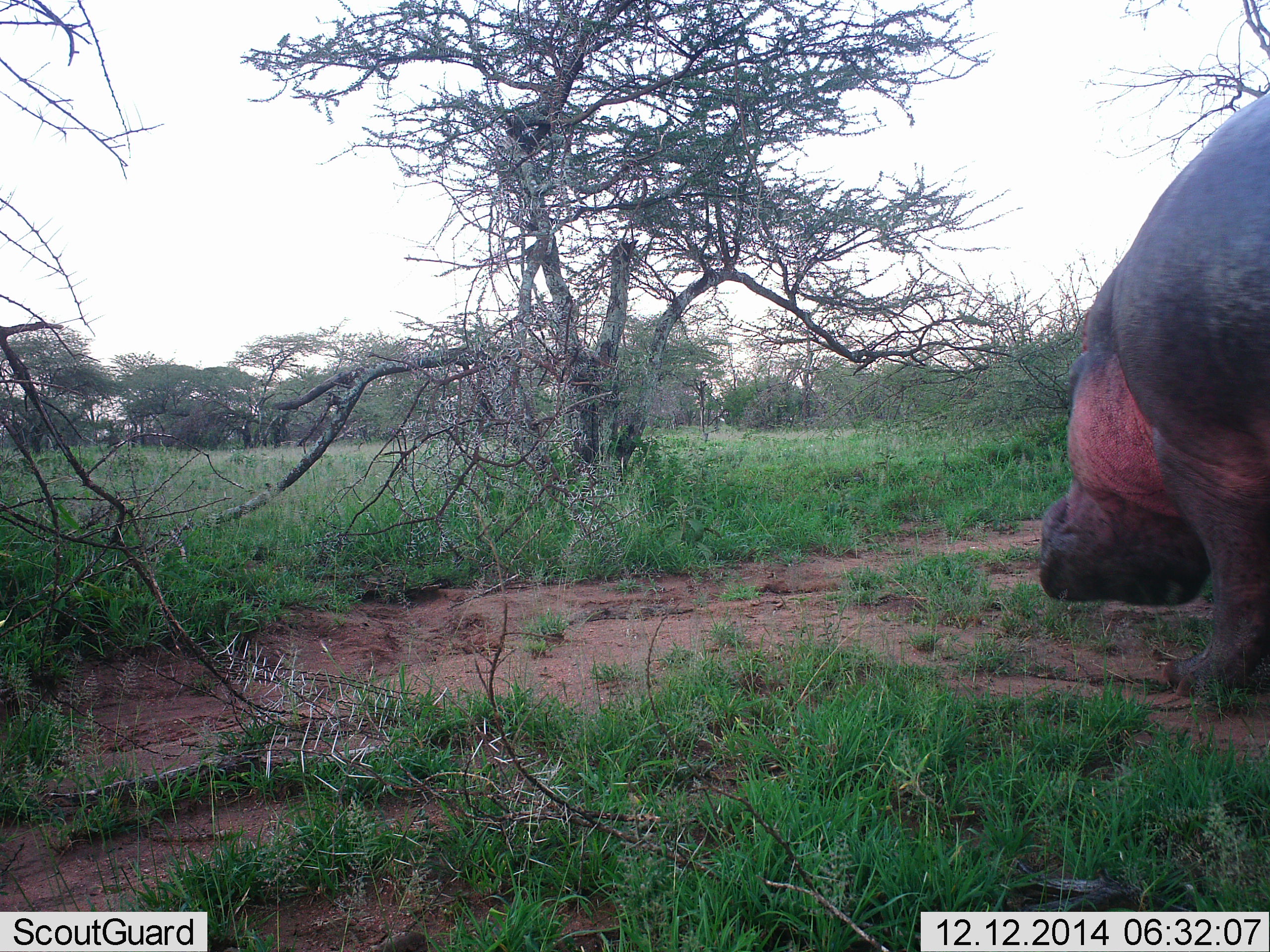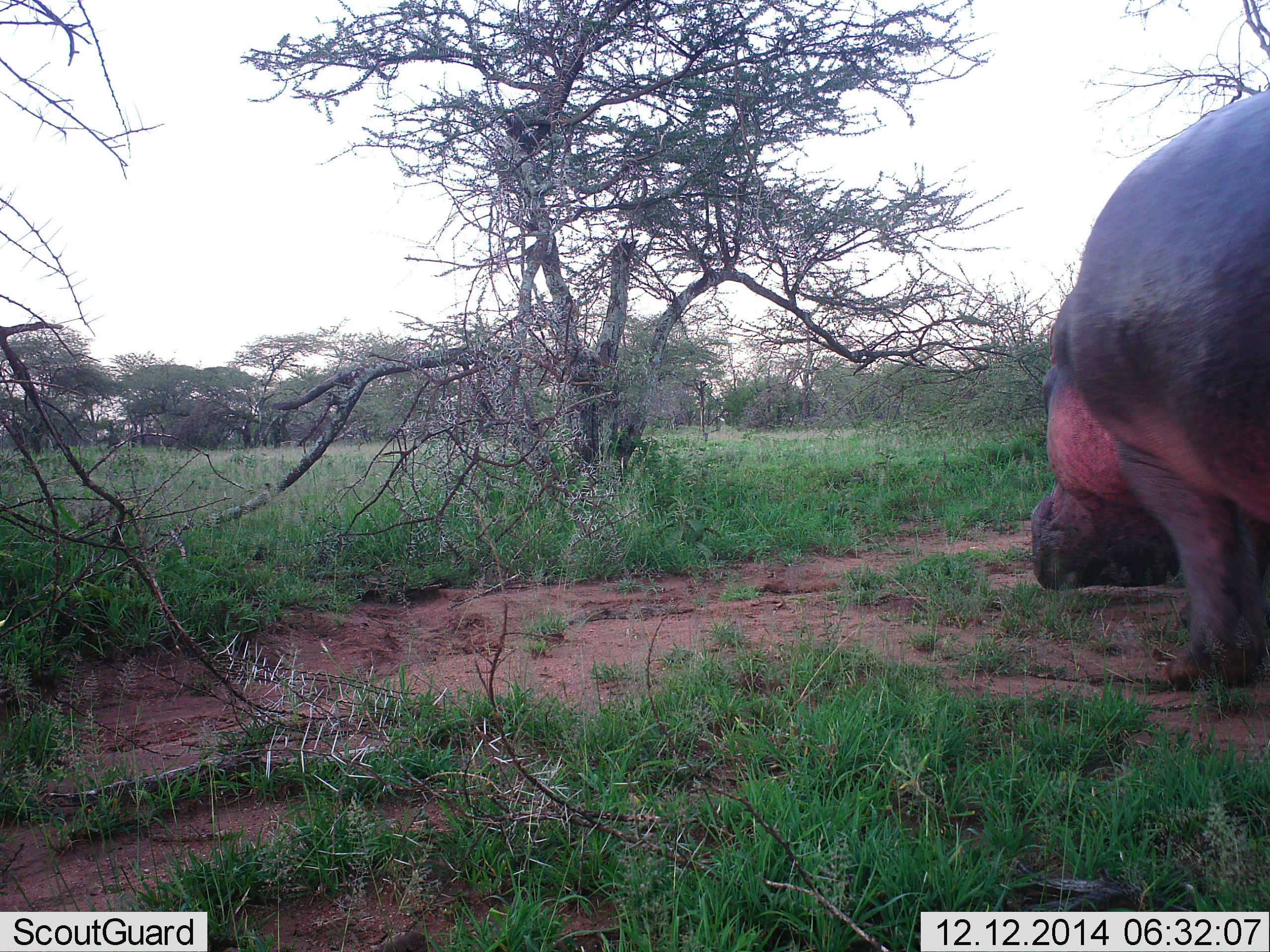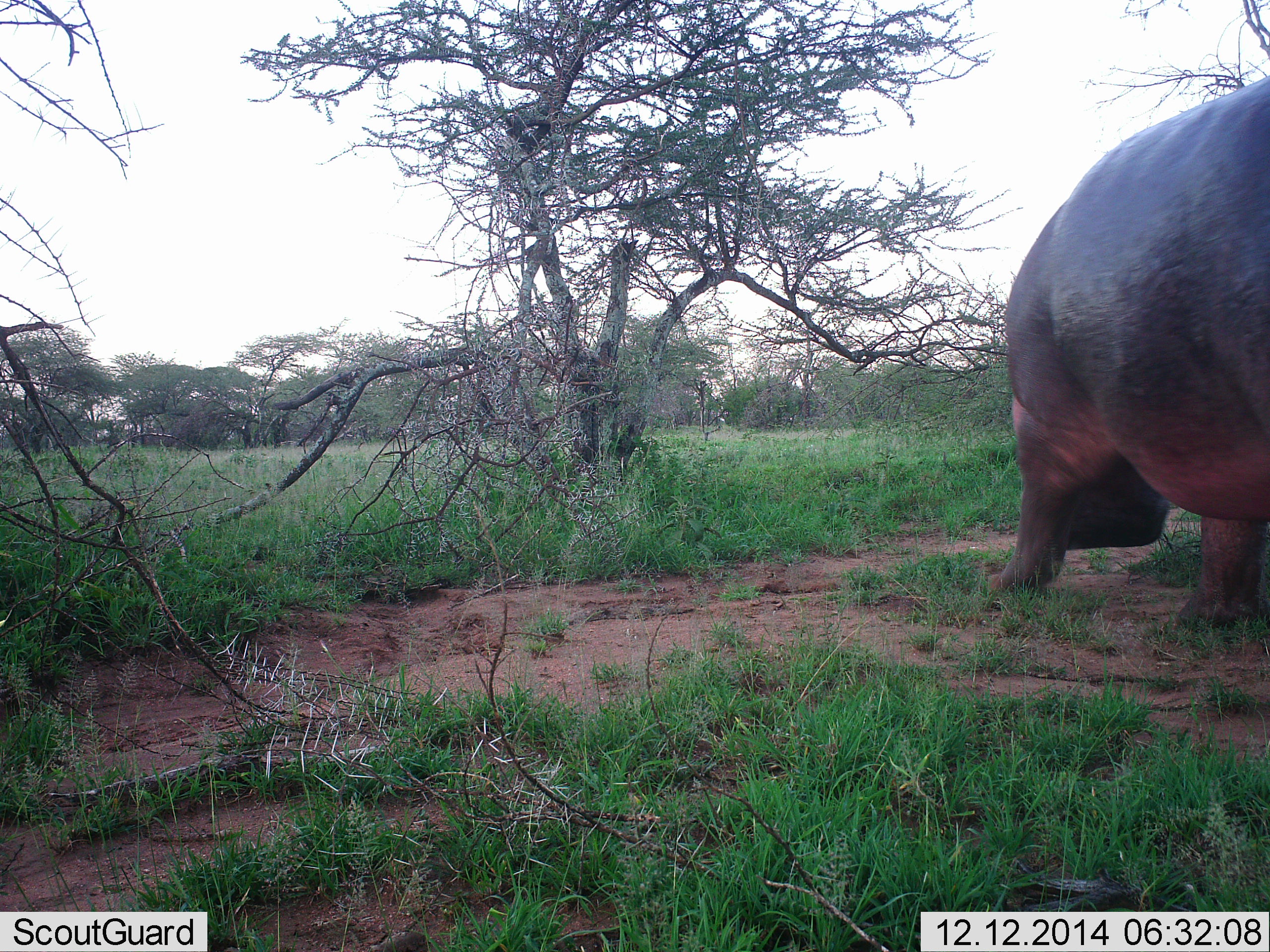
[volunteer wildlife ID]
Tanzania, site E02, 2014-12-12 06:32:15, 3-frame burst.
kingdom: Animalia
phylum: Chordata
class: Mammalia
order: Artiodactyla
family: Hippopotamidae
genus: Hippopotamus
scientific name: Hippopotamus amphibius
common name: hippopotamus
Hippopotamus (Hippopotamus amphibius), count 1. Behavior (volunteer vote fractions): standing 10%, resting 0%, moving 90%, interacting 0%. Young present (vote fraction): 0%. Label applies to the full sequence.